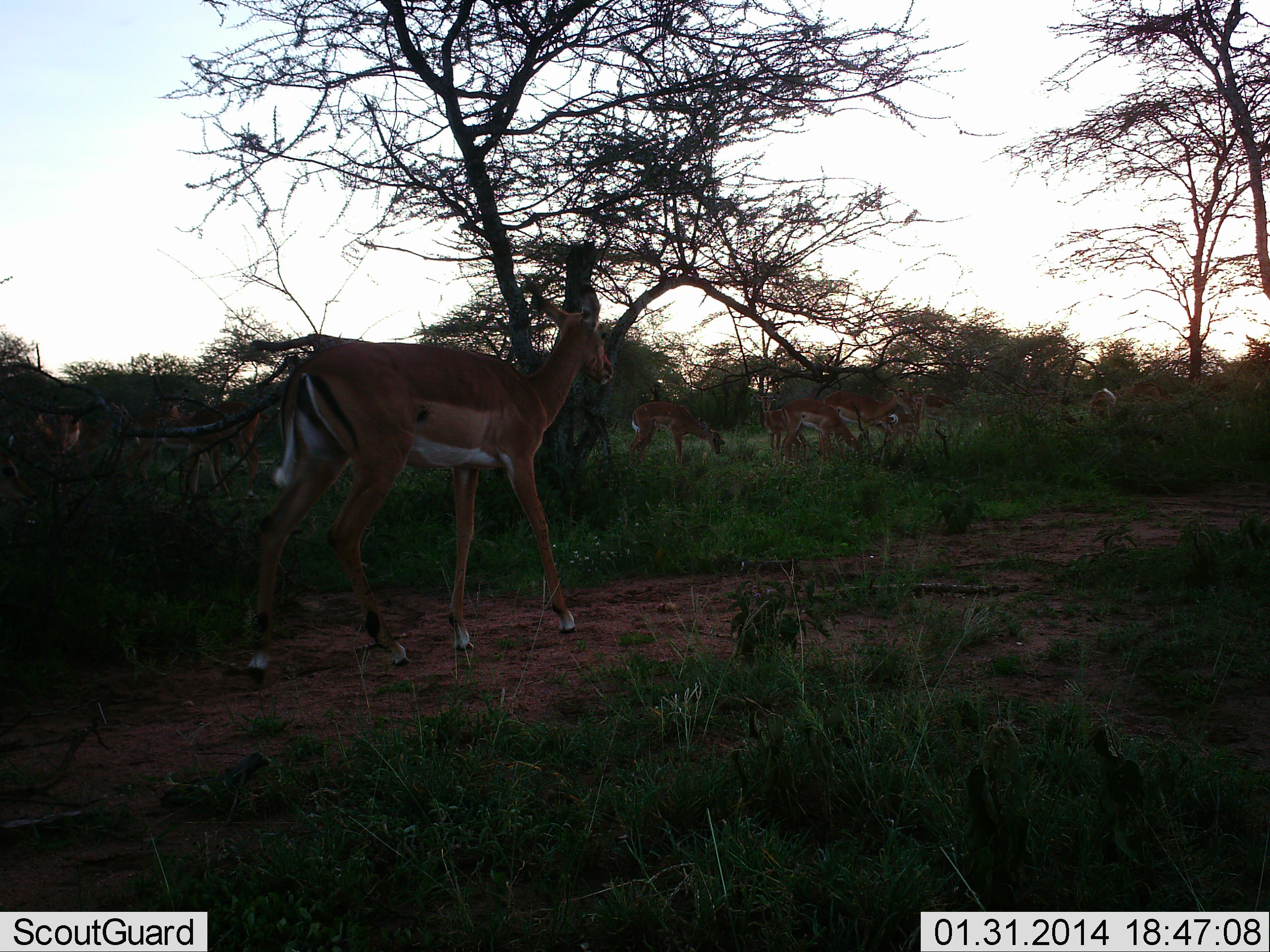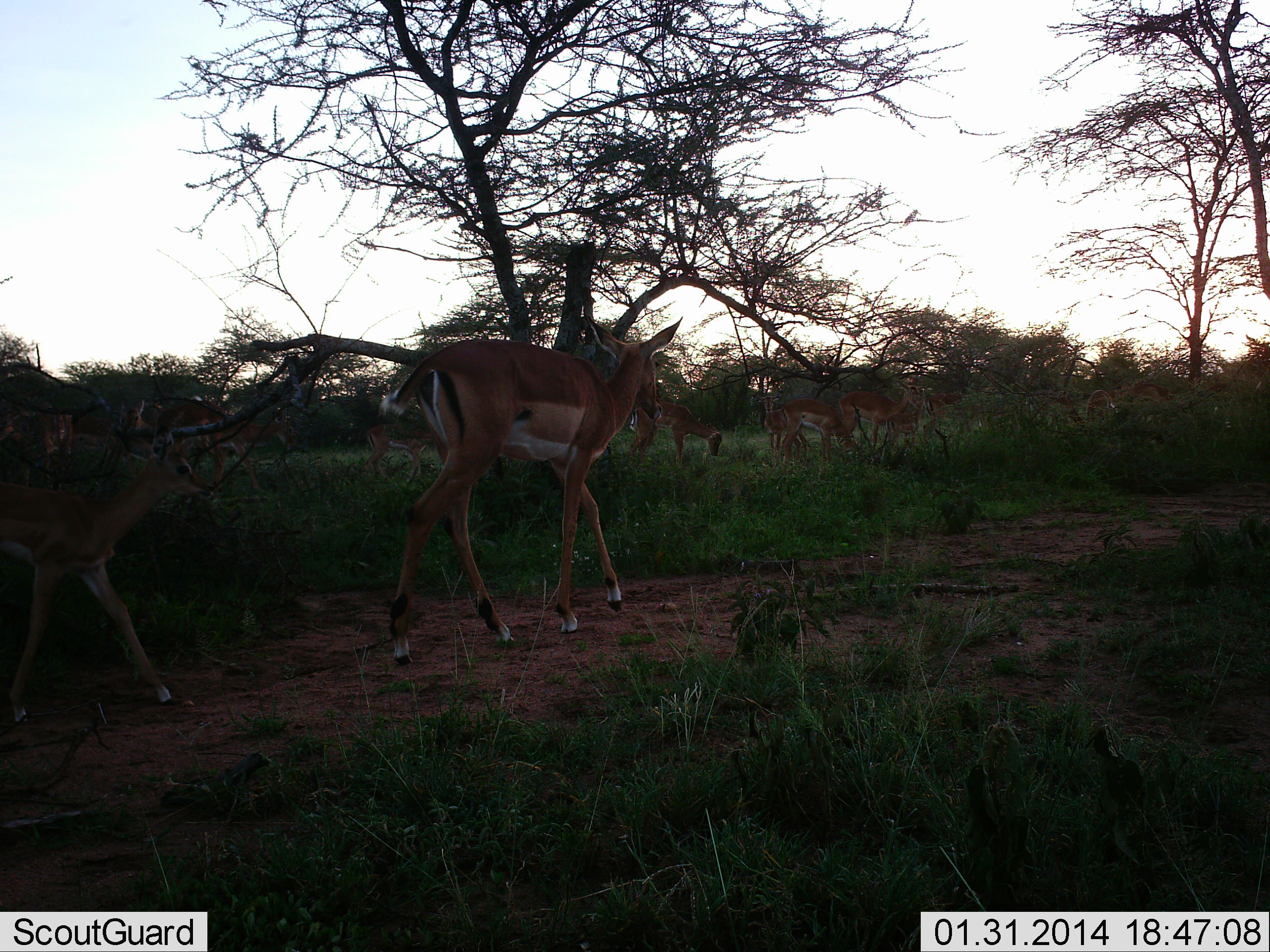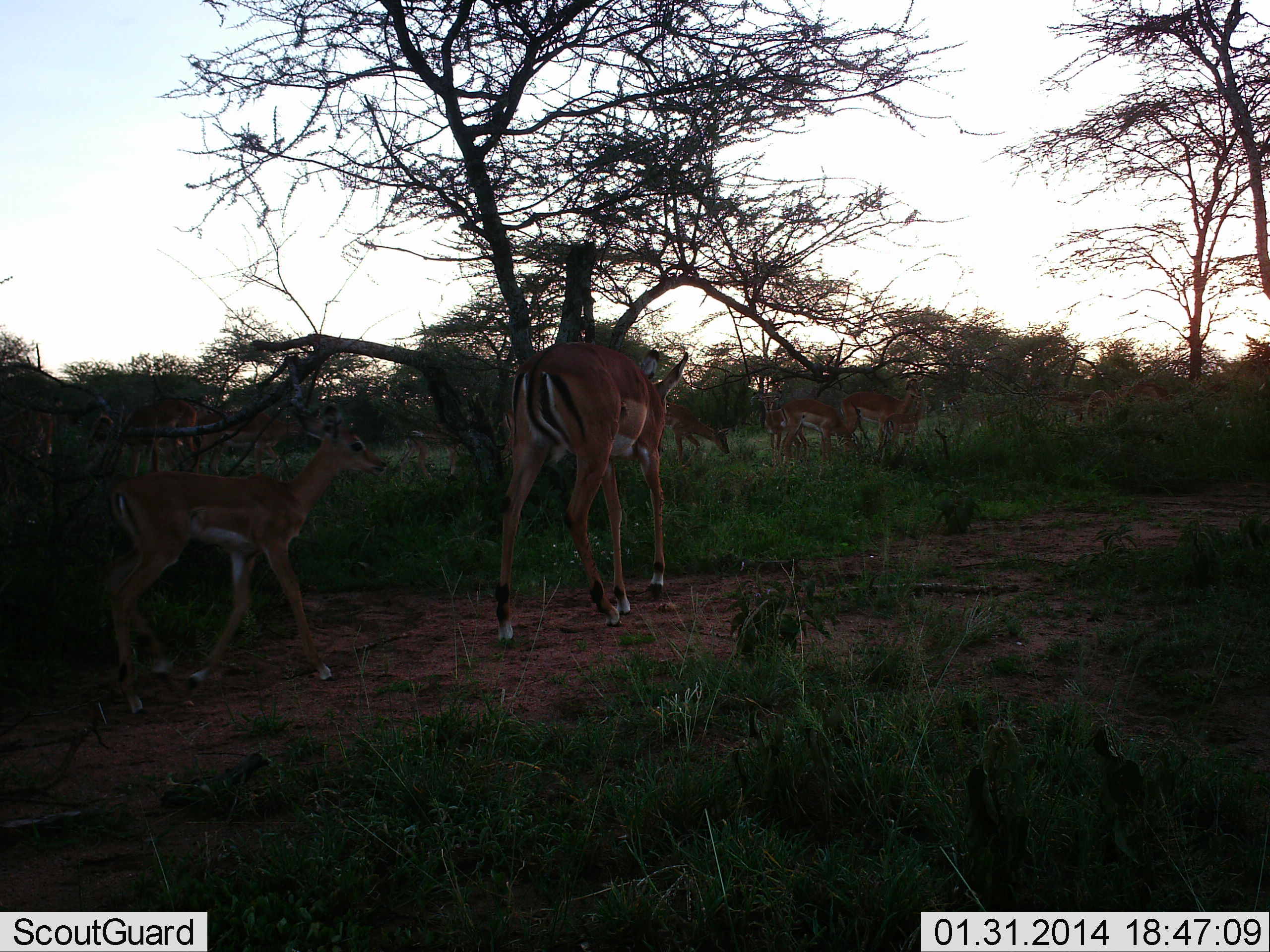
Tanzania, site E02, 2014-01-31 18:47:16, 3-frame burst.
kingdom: Animalia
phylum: Chordata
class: Mammalia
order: Artiodactyla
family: Bovidae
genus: Aepyceros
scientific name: Aepyceros melampus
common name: impala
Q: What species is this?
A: Impala (Aepyceros melampus).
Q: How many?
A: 11-50.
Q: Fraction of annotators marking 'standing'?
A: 20%.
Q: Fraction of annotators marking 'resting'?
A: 0%.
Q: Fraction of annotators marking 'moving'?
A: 90%.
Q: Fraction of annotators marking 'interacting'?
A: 0%.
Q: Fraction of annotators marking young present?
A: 60%.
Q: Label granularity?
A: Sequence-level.